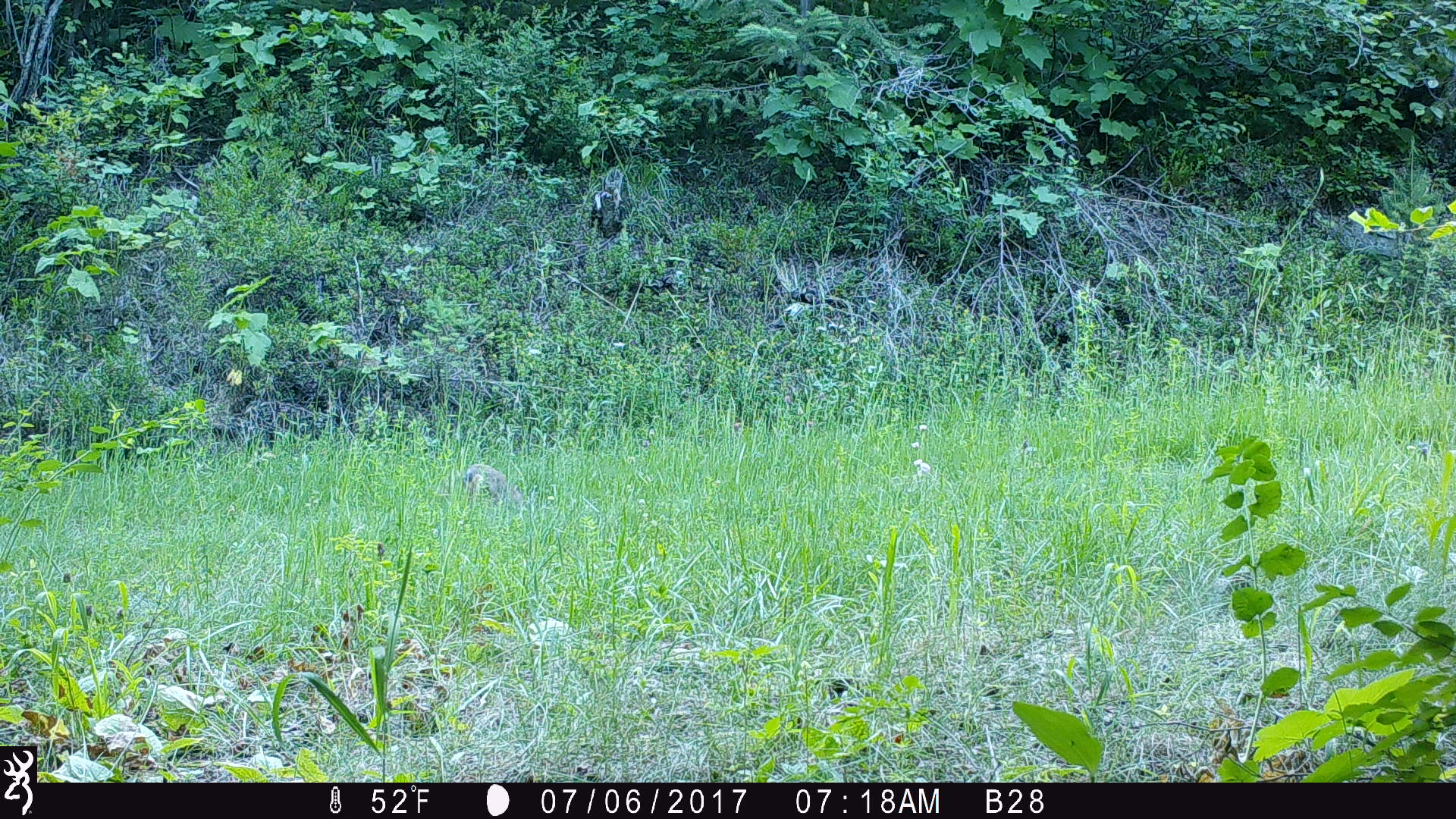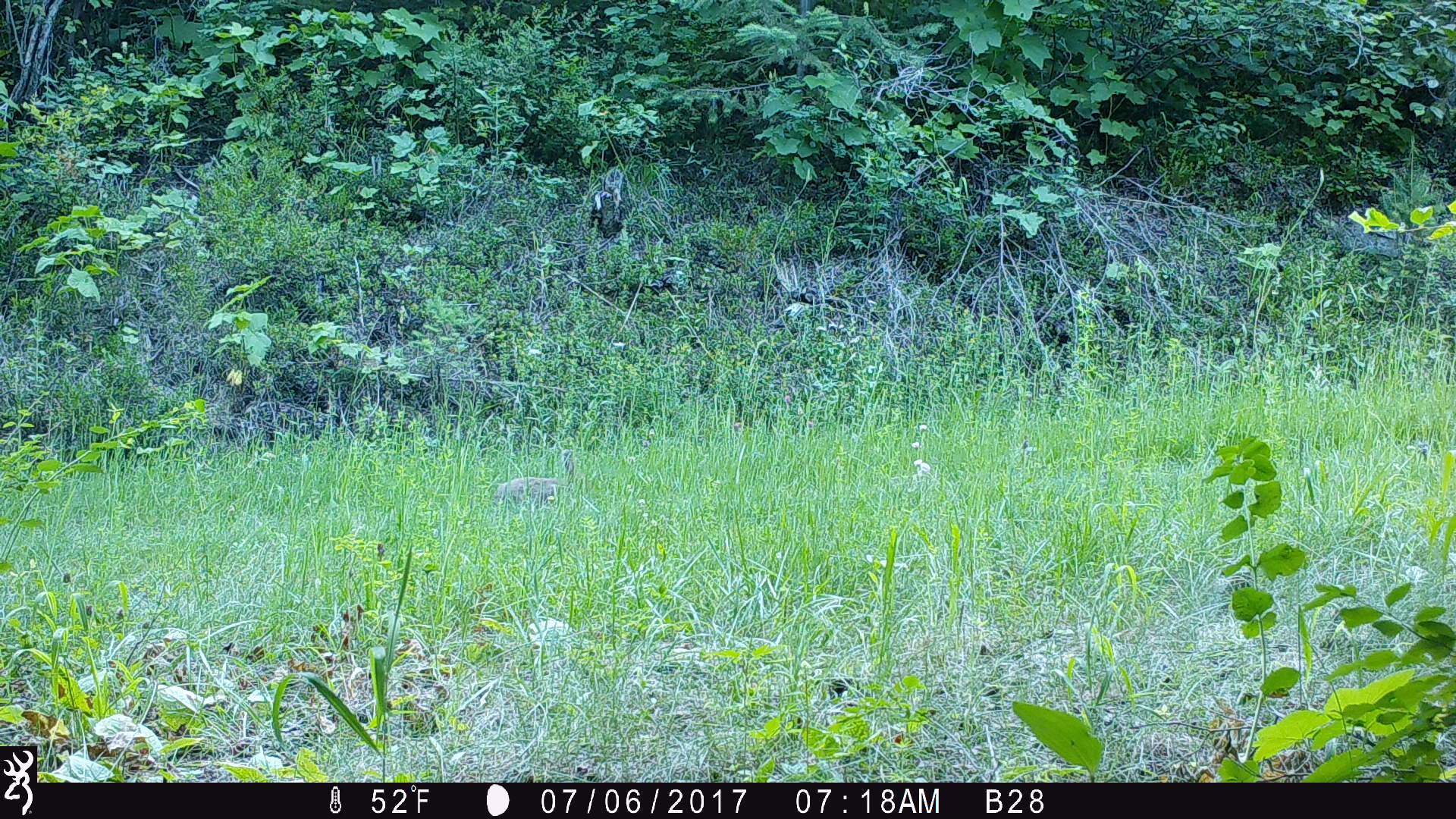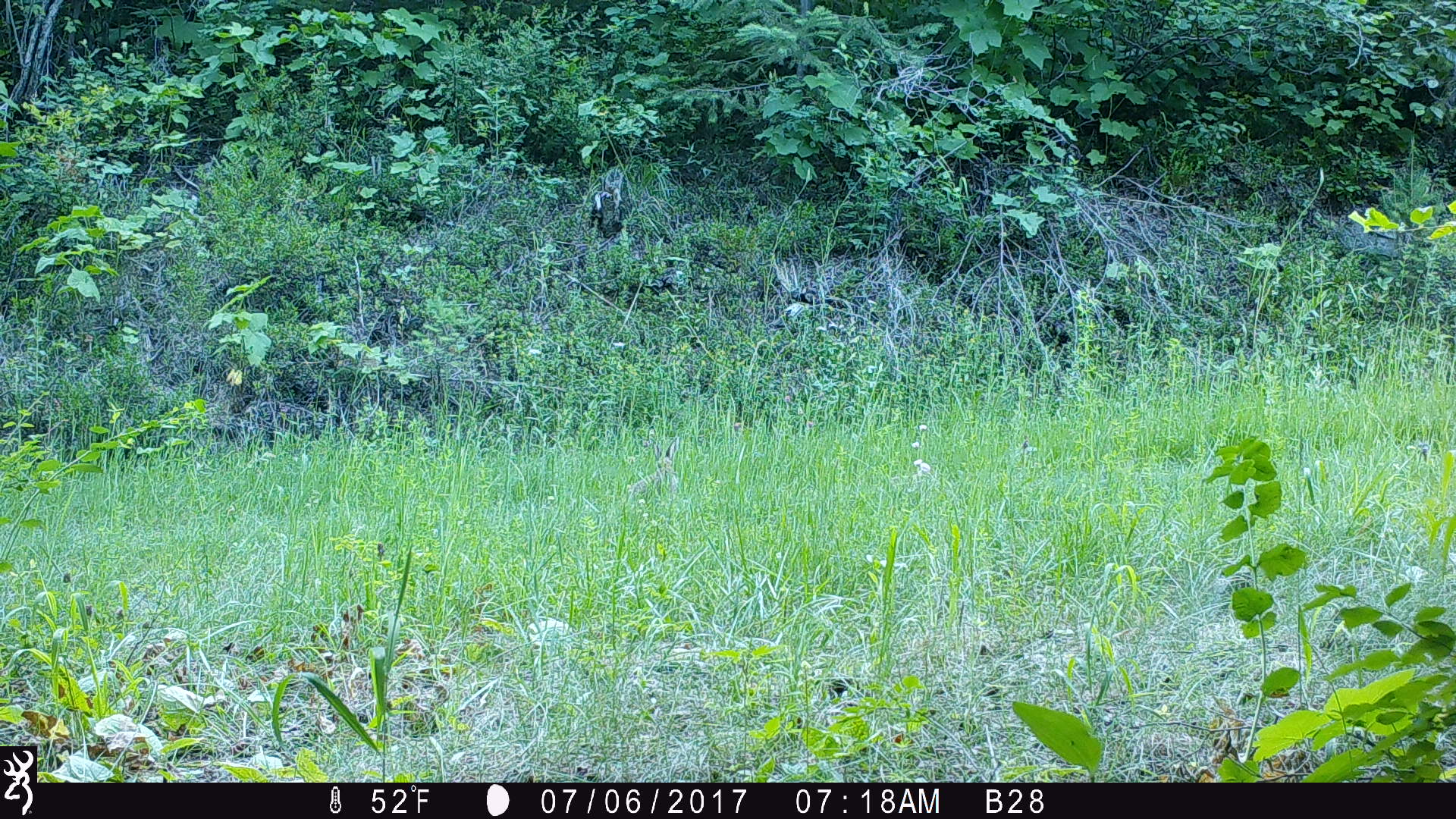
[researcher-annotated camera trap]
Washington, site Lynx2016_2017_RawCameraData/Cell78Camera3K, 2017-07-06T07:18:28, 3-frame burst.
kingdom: Animalia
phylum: Chordata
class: Mammalia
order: Lagomorpha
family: Leporidae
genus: Lepus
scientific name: Lepus americanus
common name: snowshoe hare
Lepus americanus (snowshoe hare). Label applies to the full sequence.